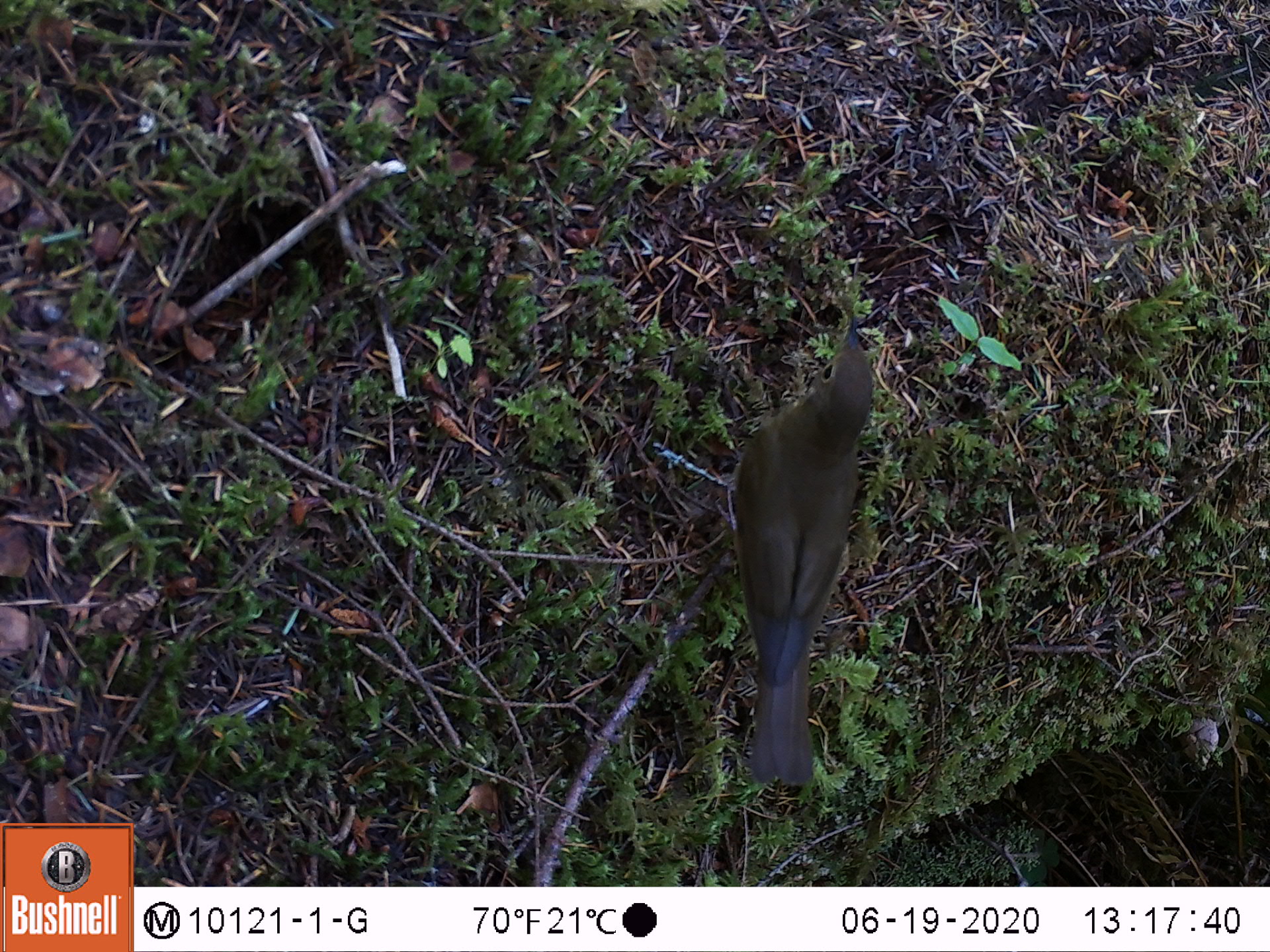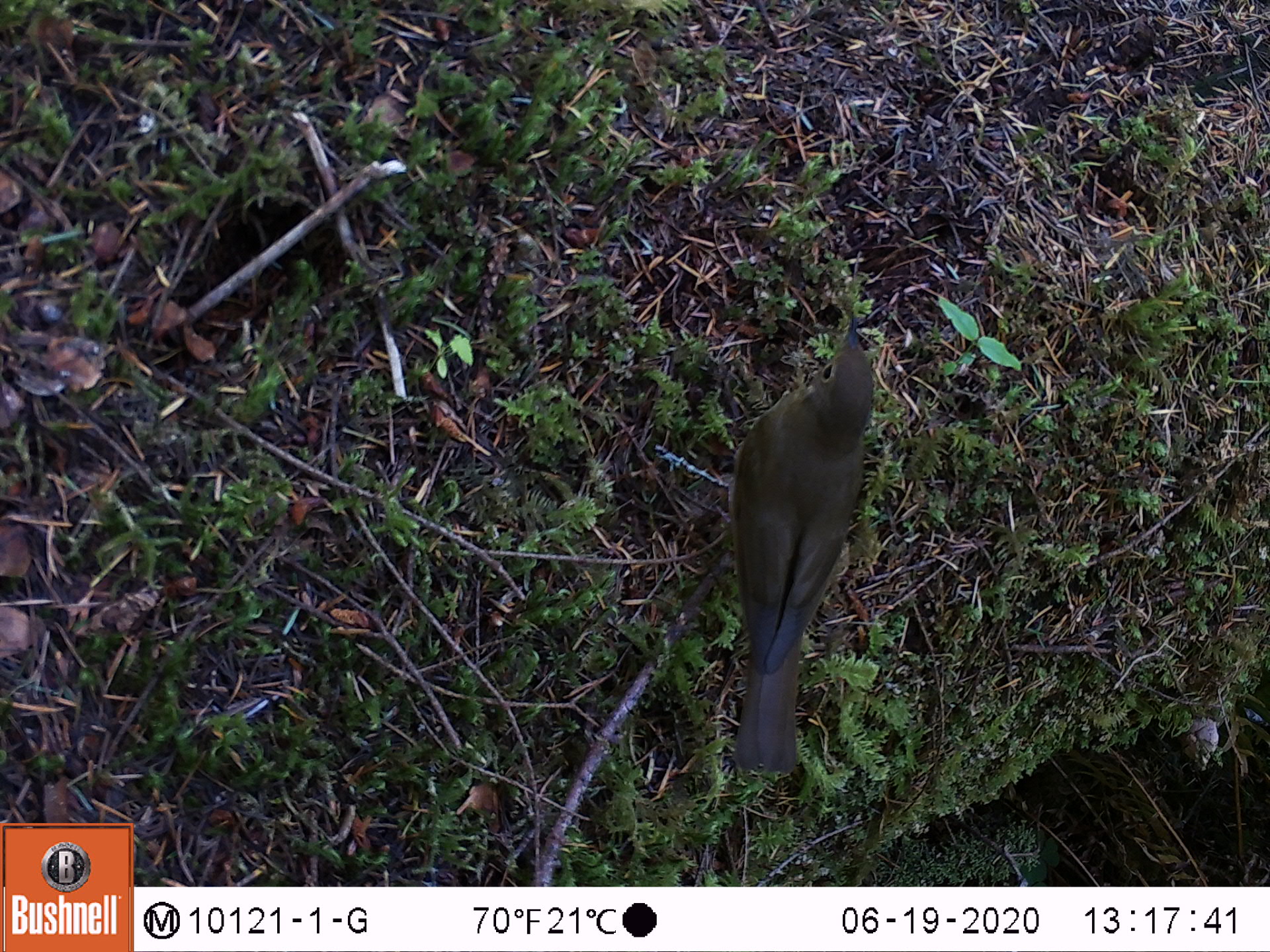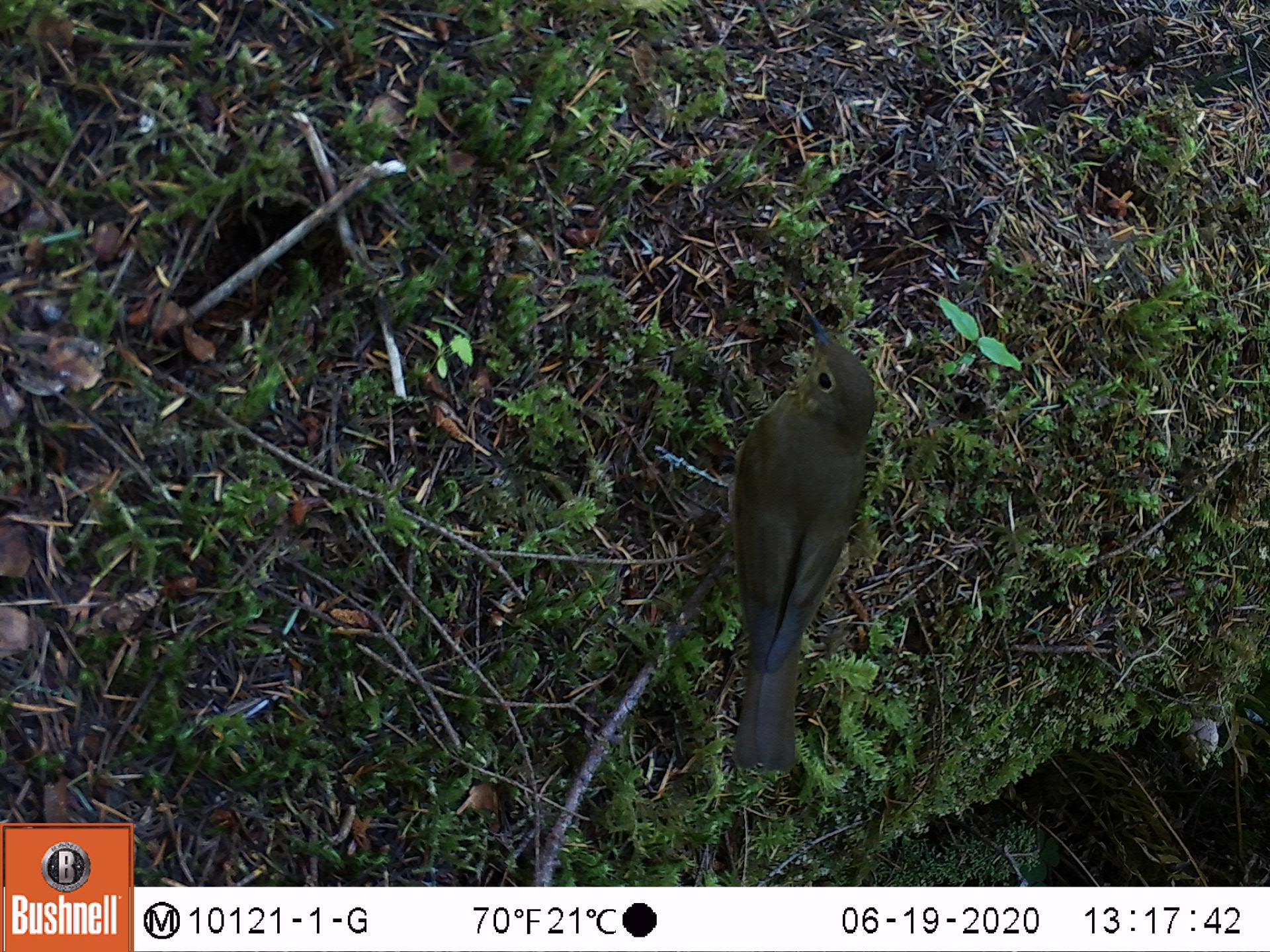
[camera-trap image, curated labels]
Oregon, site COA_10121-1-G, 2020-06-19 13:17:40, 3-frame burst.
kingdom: Animalia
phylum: Chordata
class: Aves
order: Passeriformes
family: Turdidae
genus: Catharus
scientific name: Catharus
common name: brown thrushes and nightingale-thrushes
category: catharus species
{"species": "catharus species (brown thrushes and nightingale-thrushes) (Catharus)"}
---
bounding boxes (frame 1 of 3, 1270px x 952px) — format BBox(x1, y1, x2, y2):
catharus species: BBox(709, 301, 895, 801)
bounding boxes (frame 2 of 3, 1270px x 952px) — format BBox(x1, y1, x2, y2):
catharus species: BBox(705, 306, 892, 786)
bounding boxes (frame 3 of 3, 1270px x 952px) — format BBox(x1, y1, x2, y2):
catharus species: BBox(711, 307, 890, 782)